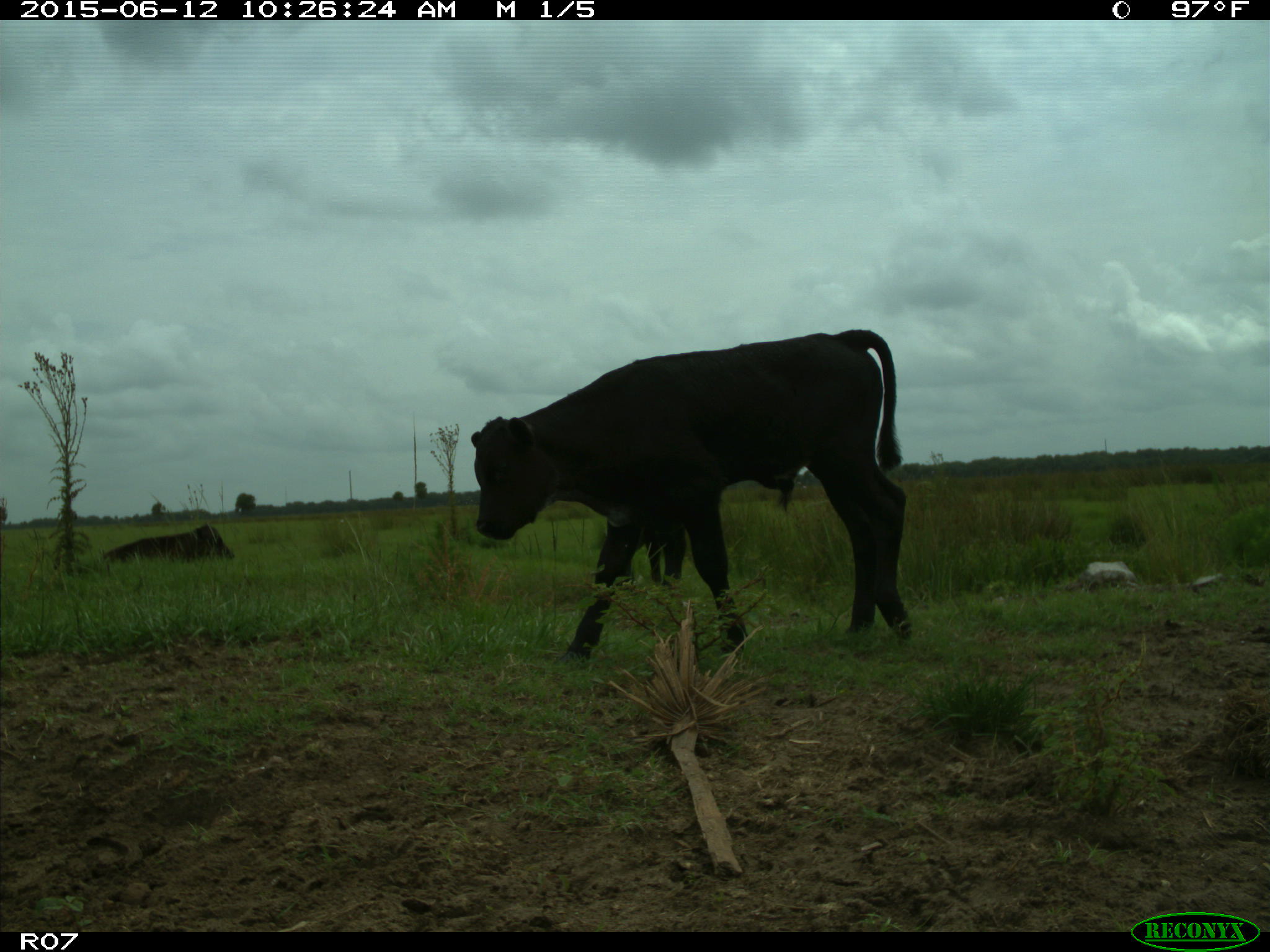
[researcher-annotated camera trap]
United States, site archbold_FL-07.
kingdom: Animalia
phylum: Chordata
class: Mammalia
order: Artiodactyla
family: Bovidae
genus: Bos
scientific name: Bos taurus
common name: domestic cow